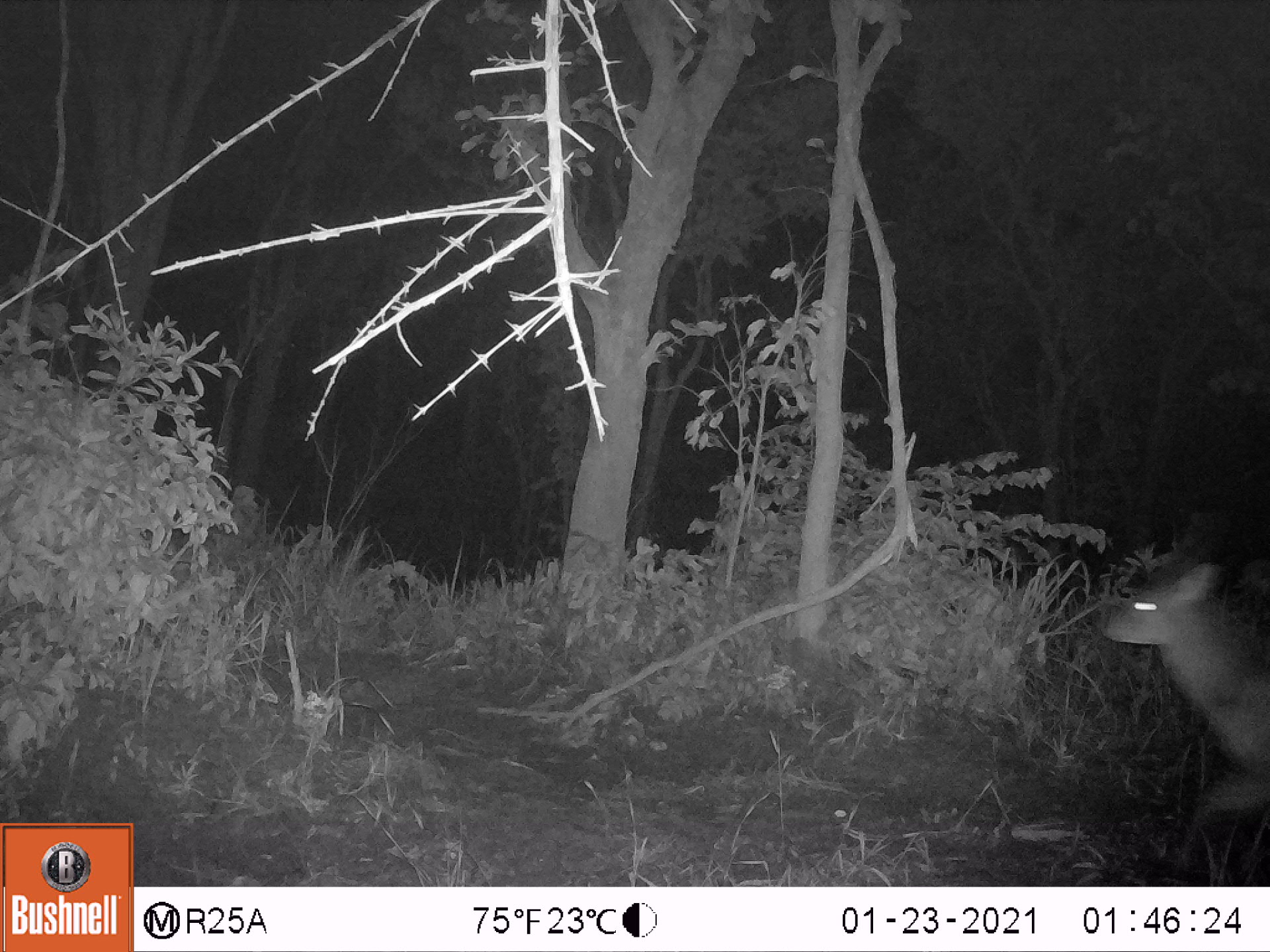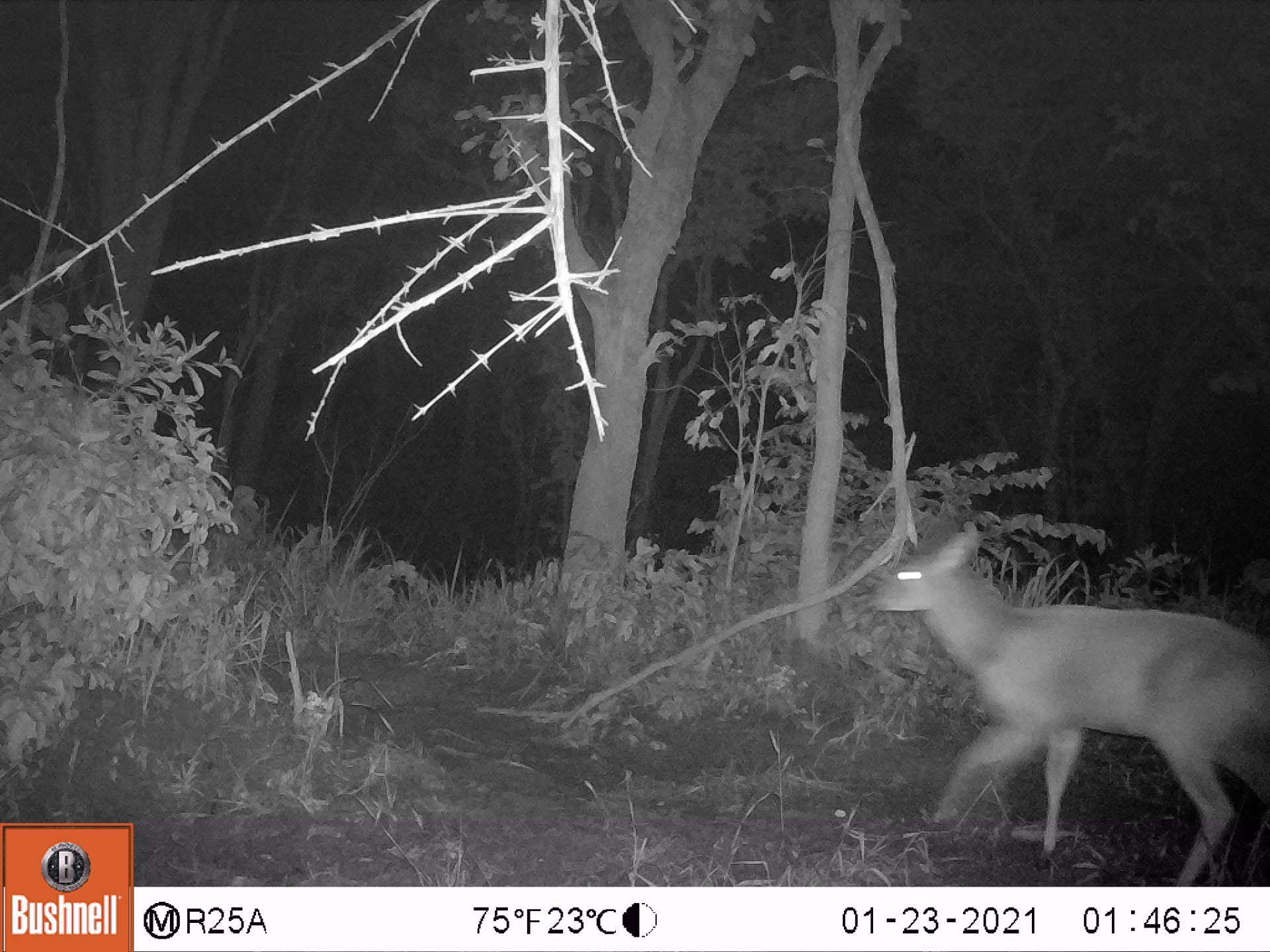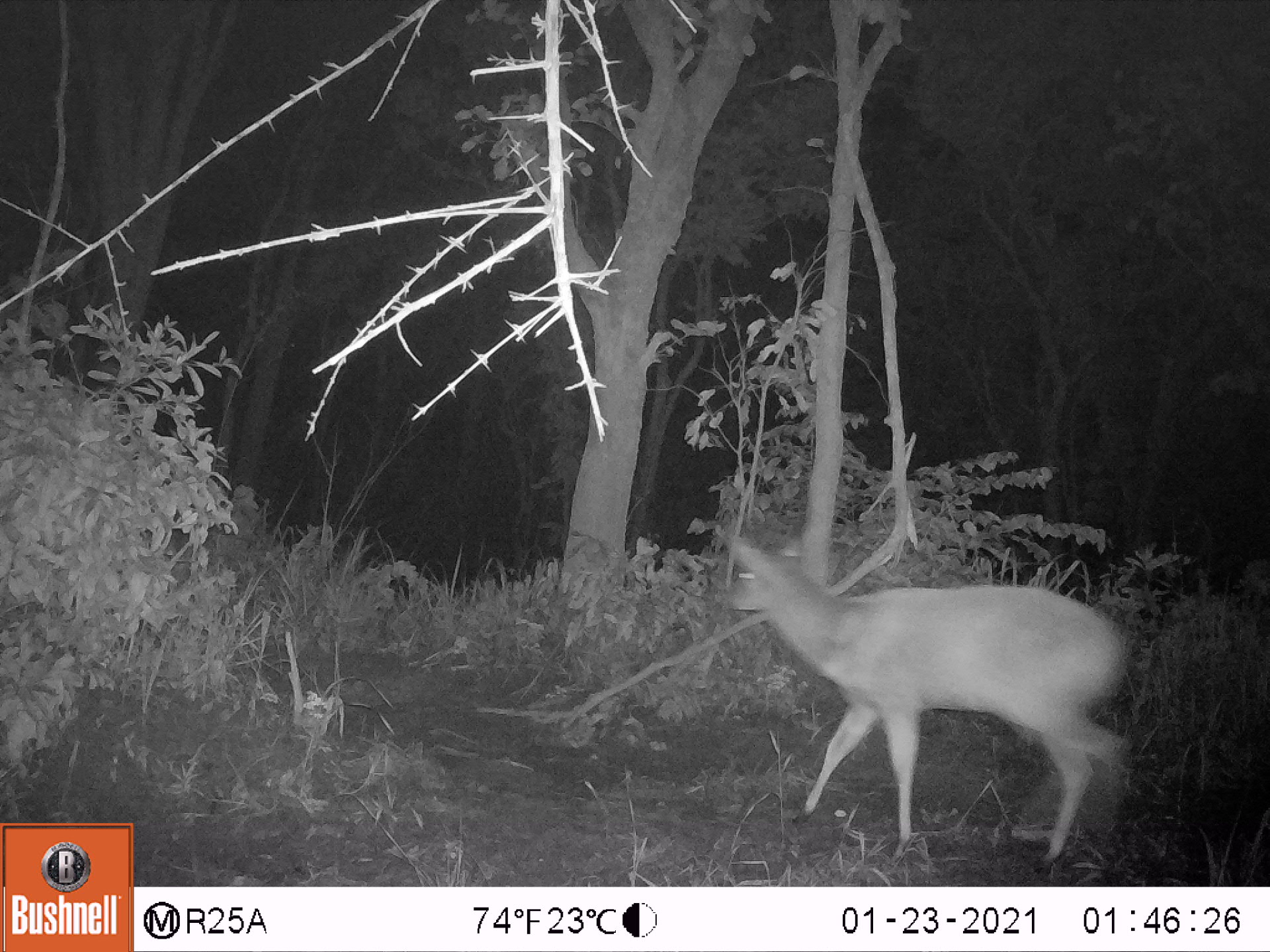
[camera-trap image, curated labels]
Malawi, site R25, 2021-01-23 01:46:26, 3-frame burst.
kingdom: Animalia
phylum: Chordata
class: Mammalia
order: Artiodactyla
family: Bovidae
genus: Tragelaphus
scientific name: Tragelaphus sylvaticus sylvaticus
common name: cape bushbuck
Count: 1.